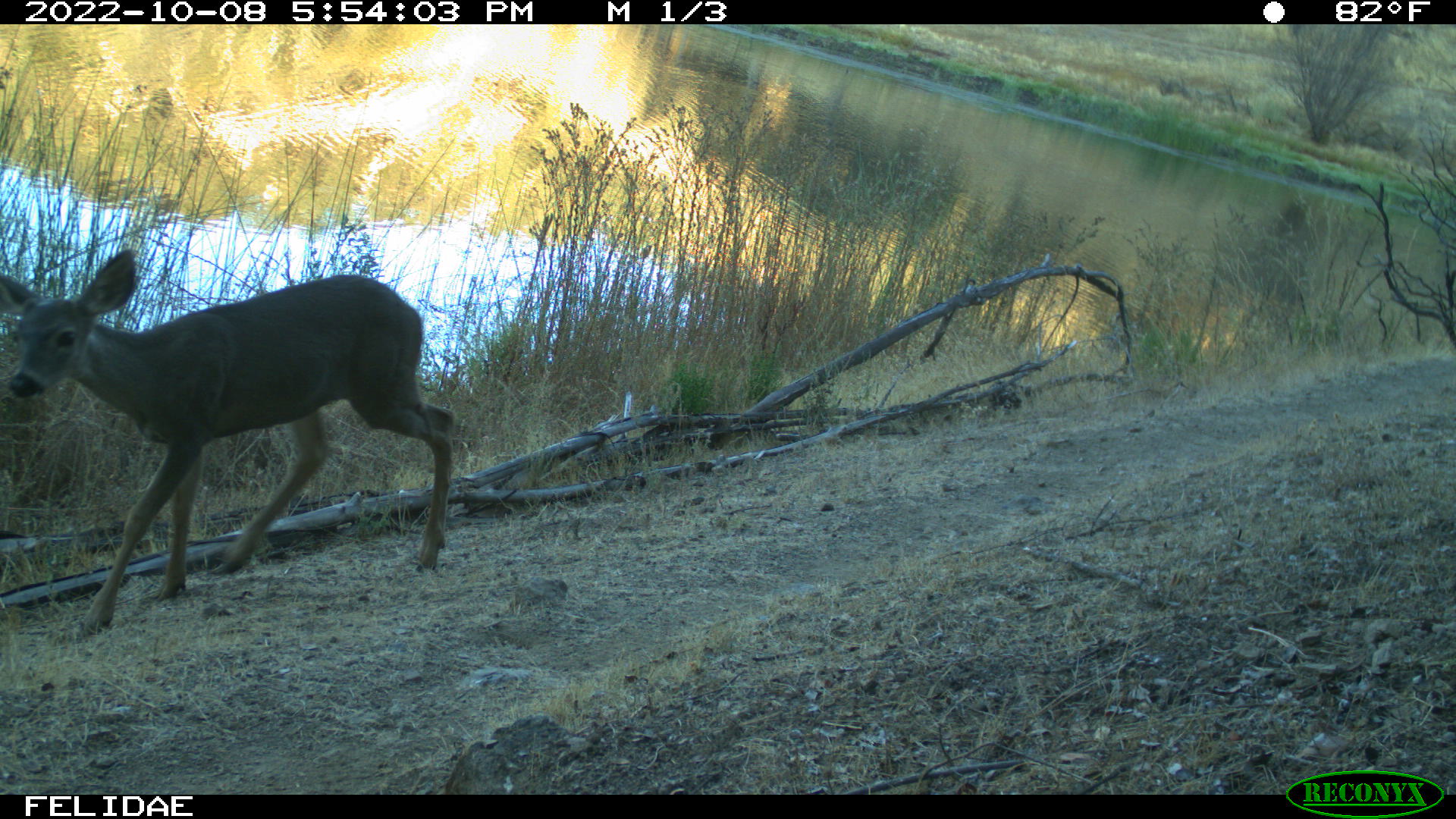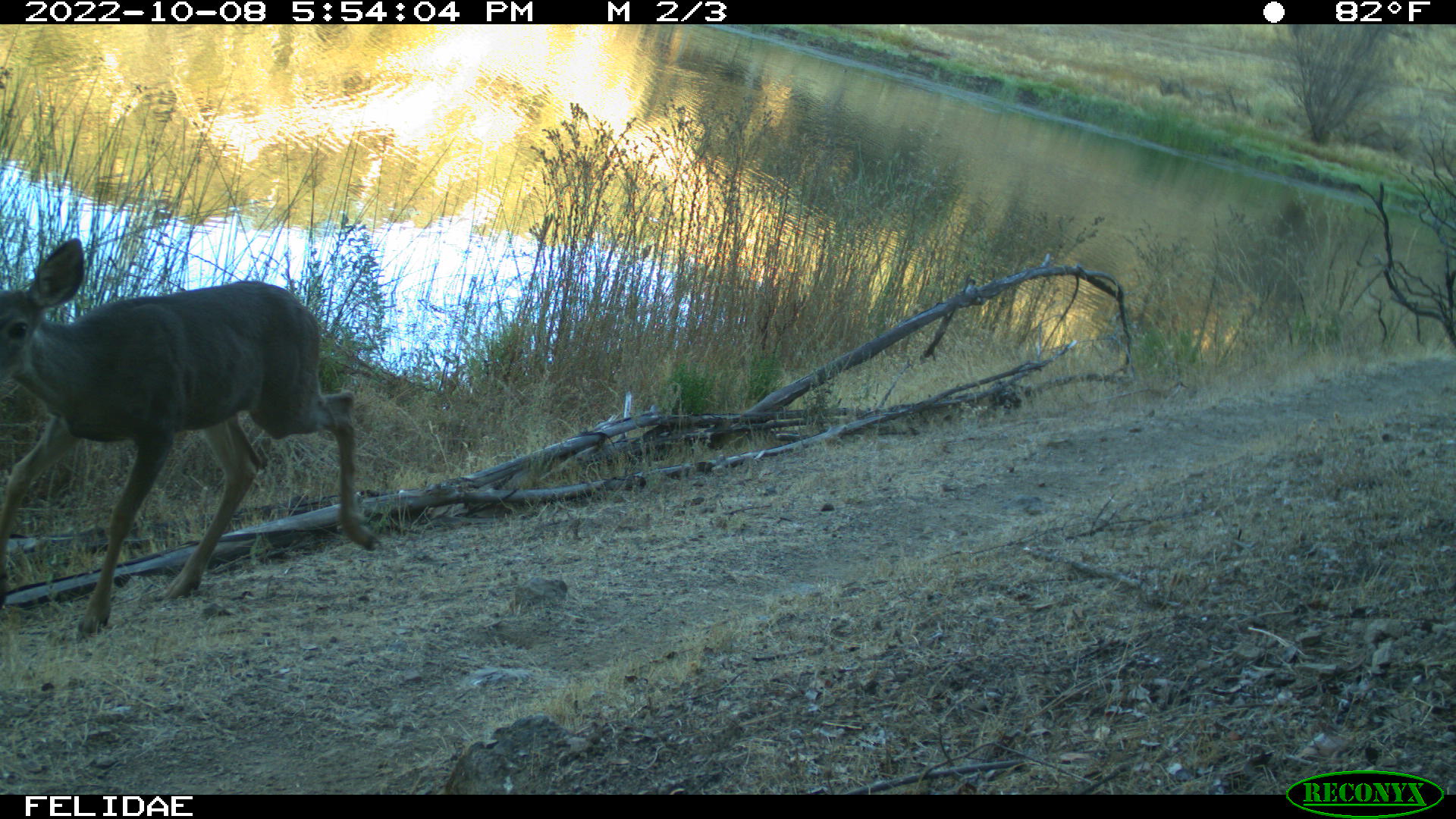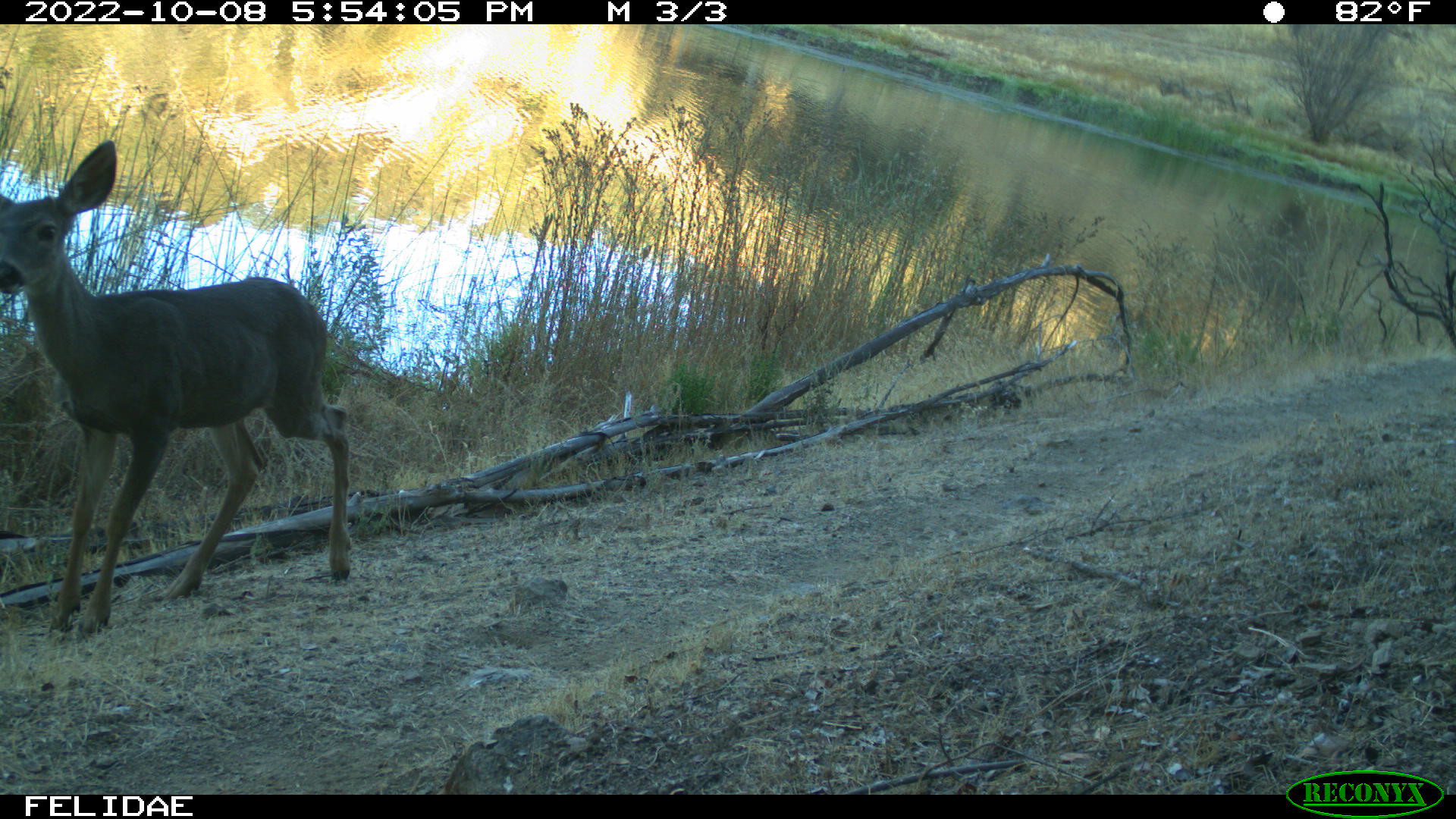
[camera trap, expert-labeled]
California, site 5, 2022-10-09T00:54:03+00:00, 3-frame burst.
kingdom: Animalia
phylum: Chordata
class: Mammalia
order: Artiodactyla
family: Cervidae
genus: Odocoileus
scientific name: Odocoileus hemionus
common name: mule deer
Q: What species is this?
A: Mule deer (Odocoileus hemionus).